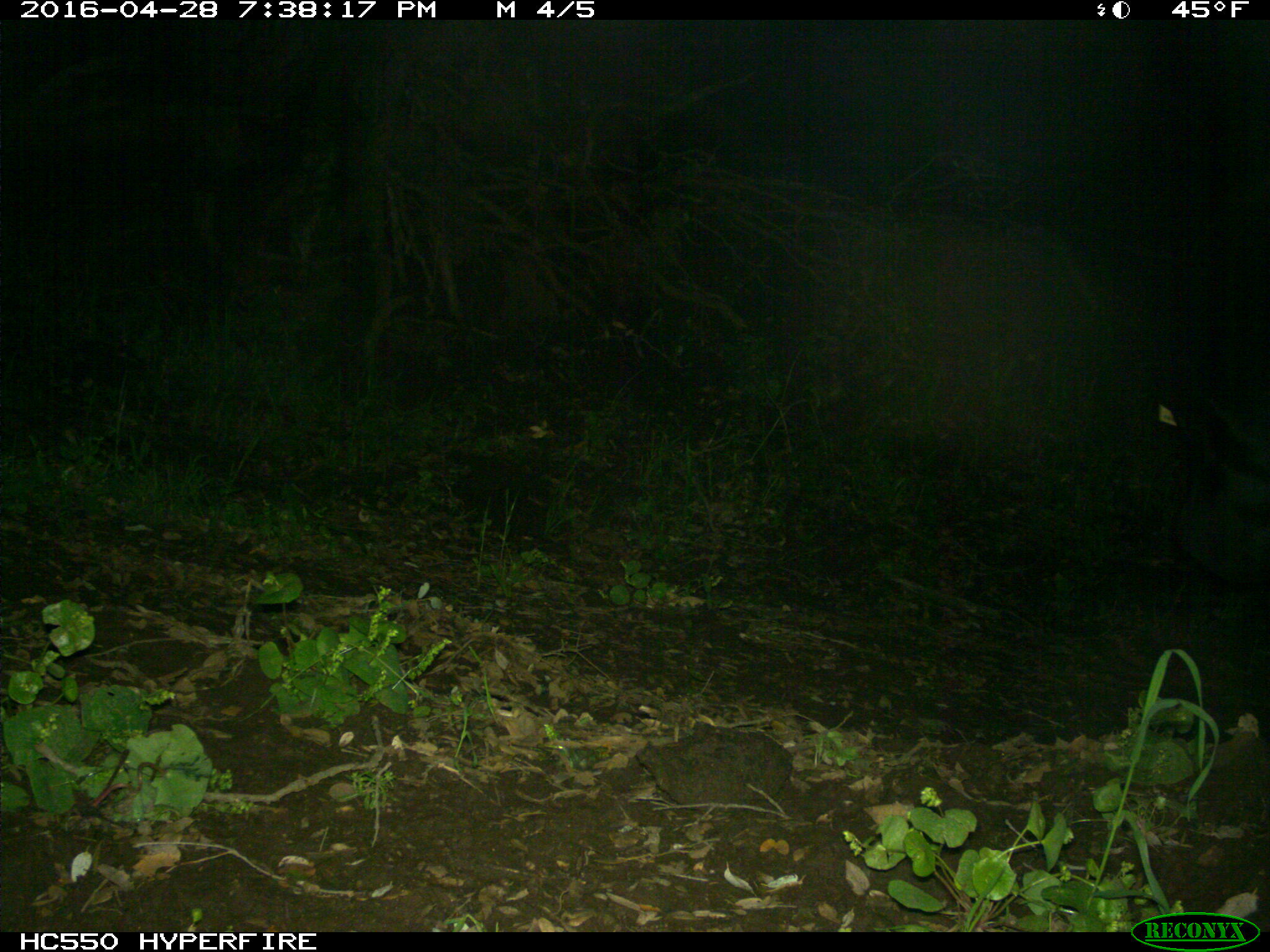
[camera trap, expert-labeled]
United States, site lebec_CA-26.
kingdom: Animalia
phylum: Chordata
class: Mammalia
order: Artiodactyla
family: Bovidae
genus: Bos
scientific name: Bos taurus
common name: domestic cow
Bos taurus (domestic cow).